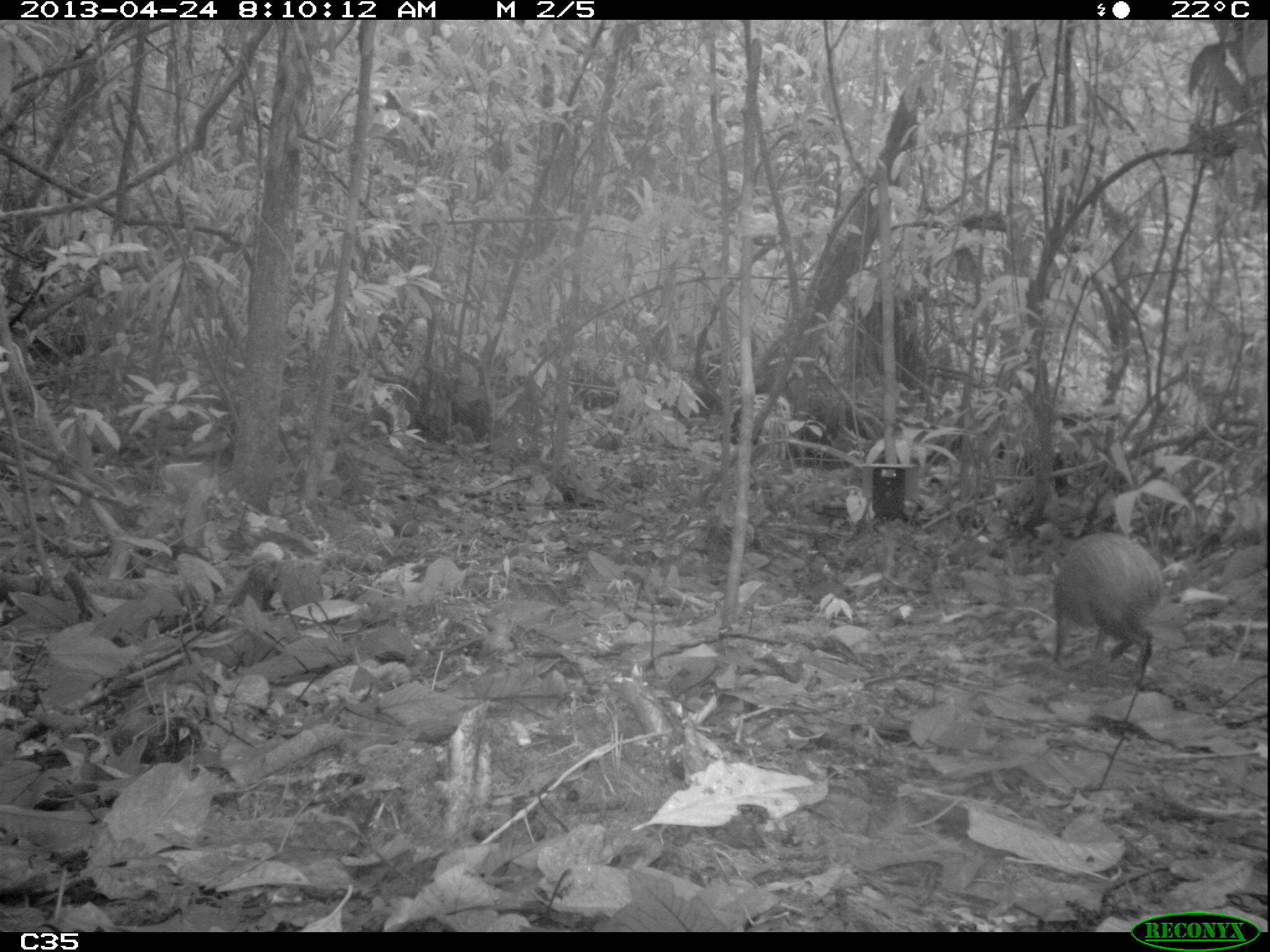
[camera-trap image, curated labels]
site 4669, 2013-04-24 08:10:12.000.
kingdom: Animalia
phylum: Chordata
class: Mammalia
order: Rodentia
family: Dasyproctidae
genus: Dasyprocta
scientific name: Dasyprocta leporina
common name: red-rumped agouti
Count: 1.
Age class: adult.